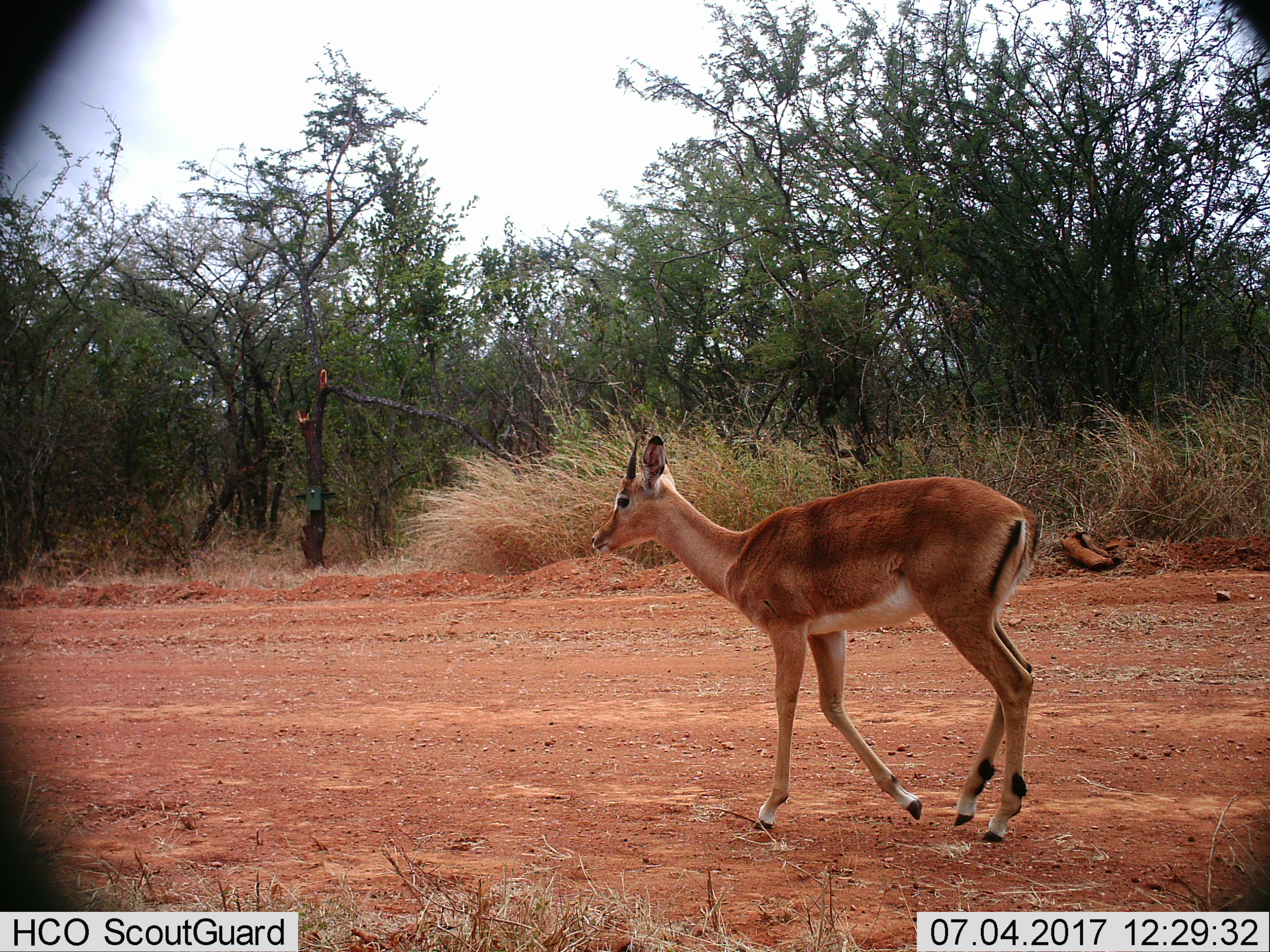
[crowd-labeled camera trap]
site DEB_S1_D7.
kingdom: Animalia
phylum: Chordata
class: Mammalia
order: Artiodactyla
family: Bovidae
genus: Aepyceros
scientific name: Aepyceros melampus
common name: impala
Impala (Aepyceros melampus), count 1. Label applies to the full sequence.